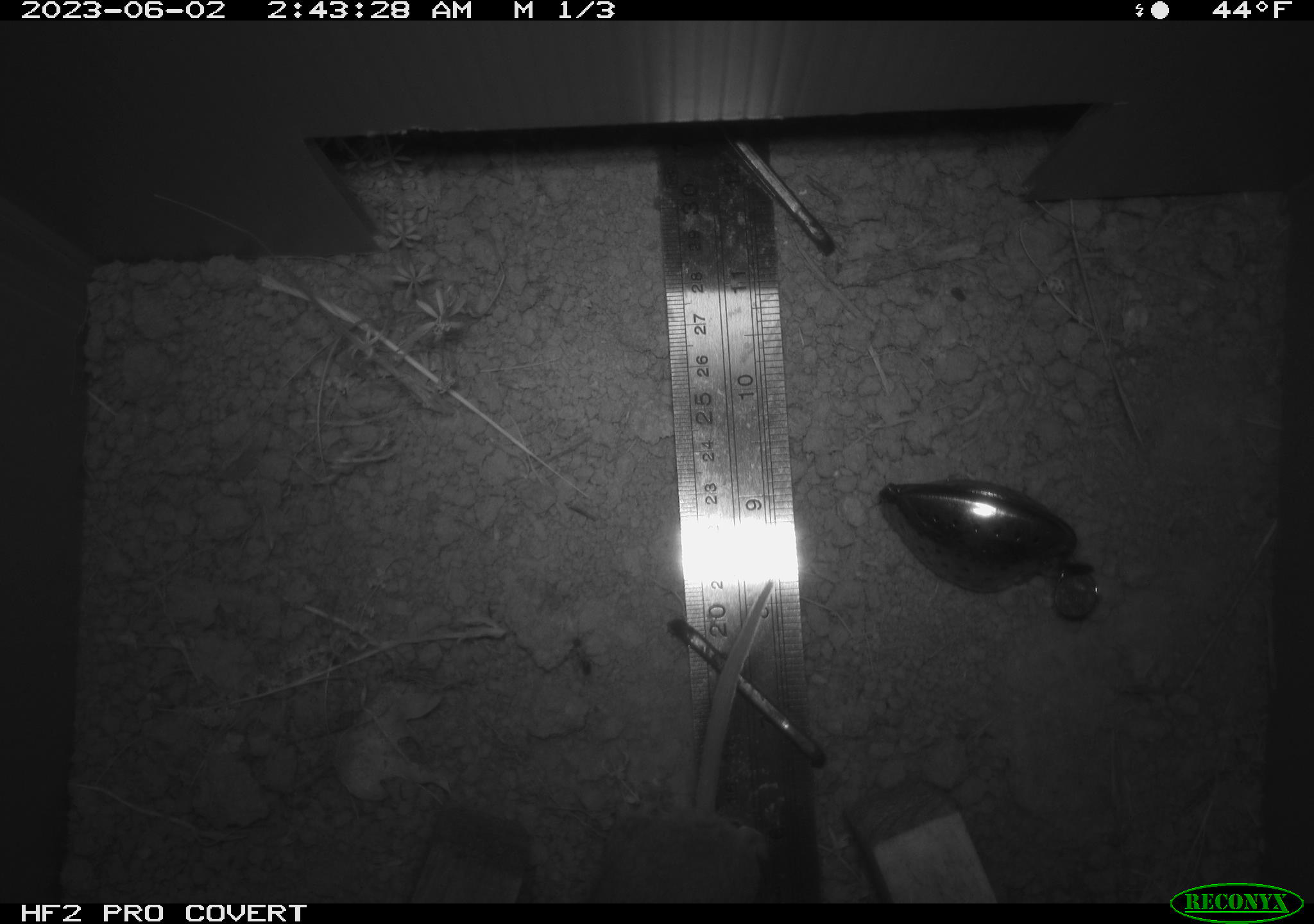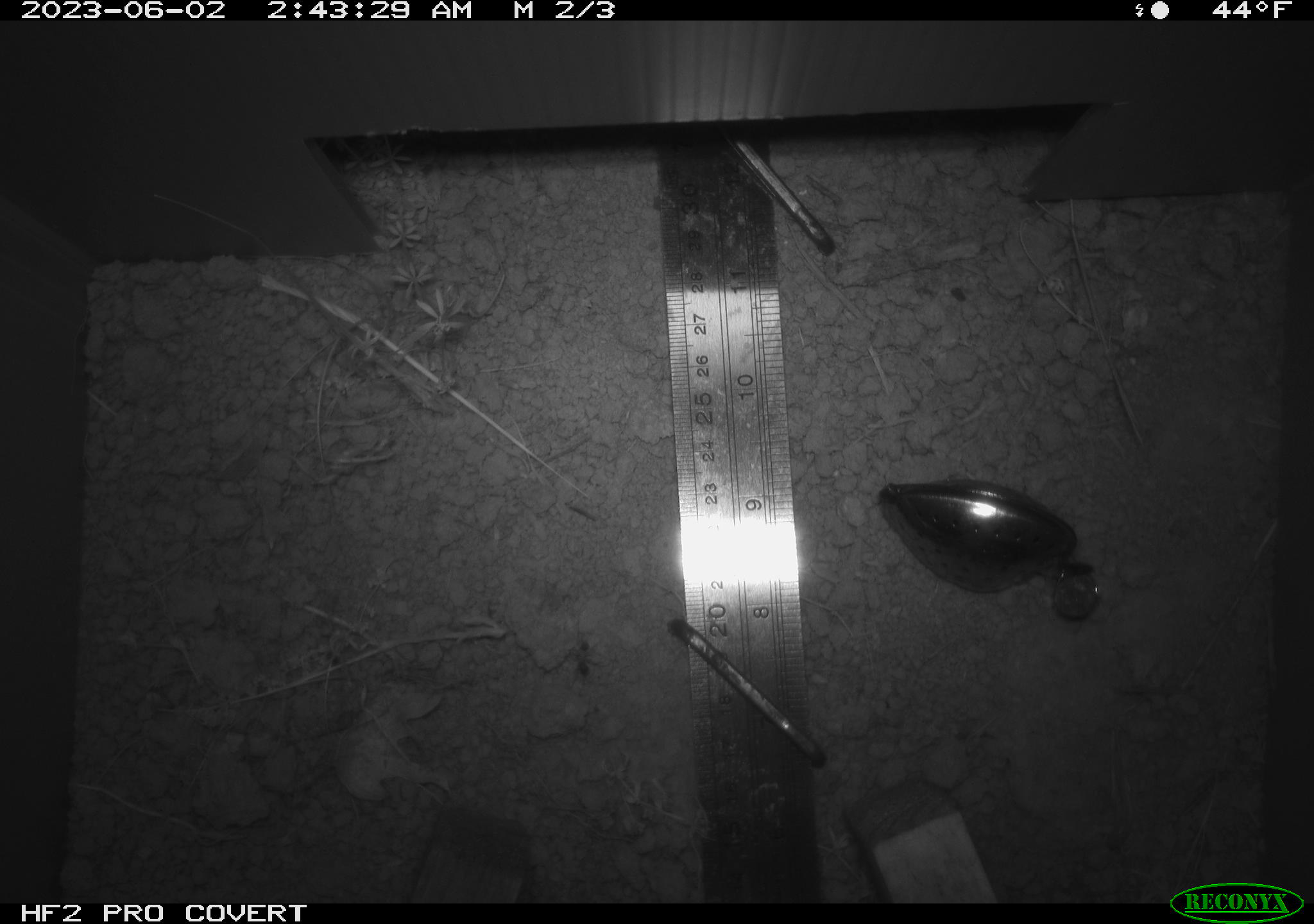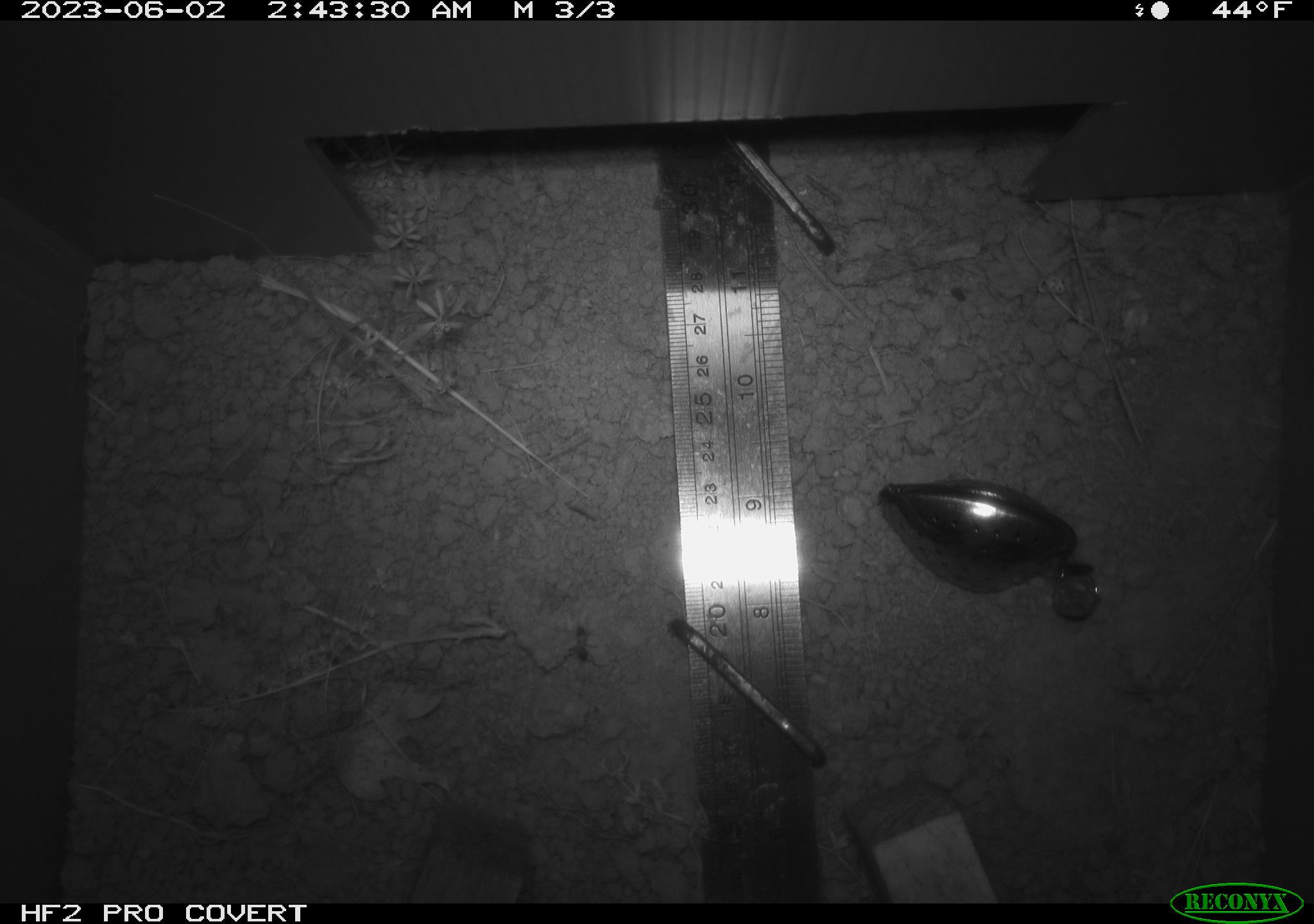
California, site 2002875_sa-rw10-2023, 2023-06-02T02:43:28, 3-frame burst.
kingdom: Animalia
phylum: Chordata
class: Mammalia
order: Rodentia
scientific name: Rodentia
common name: mouse species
Mouse species (Rodentia).